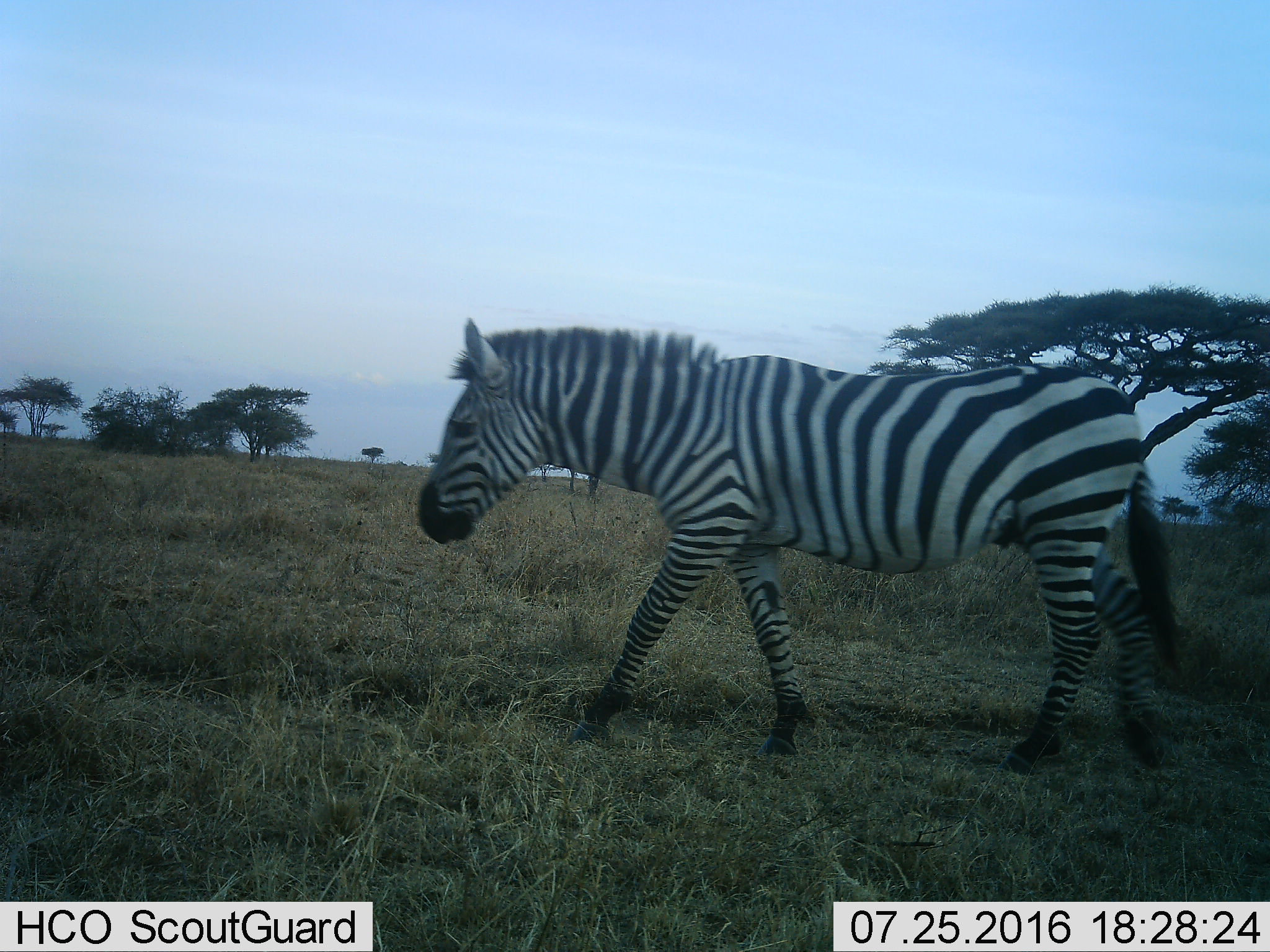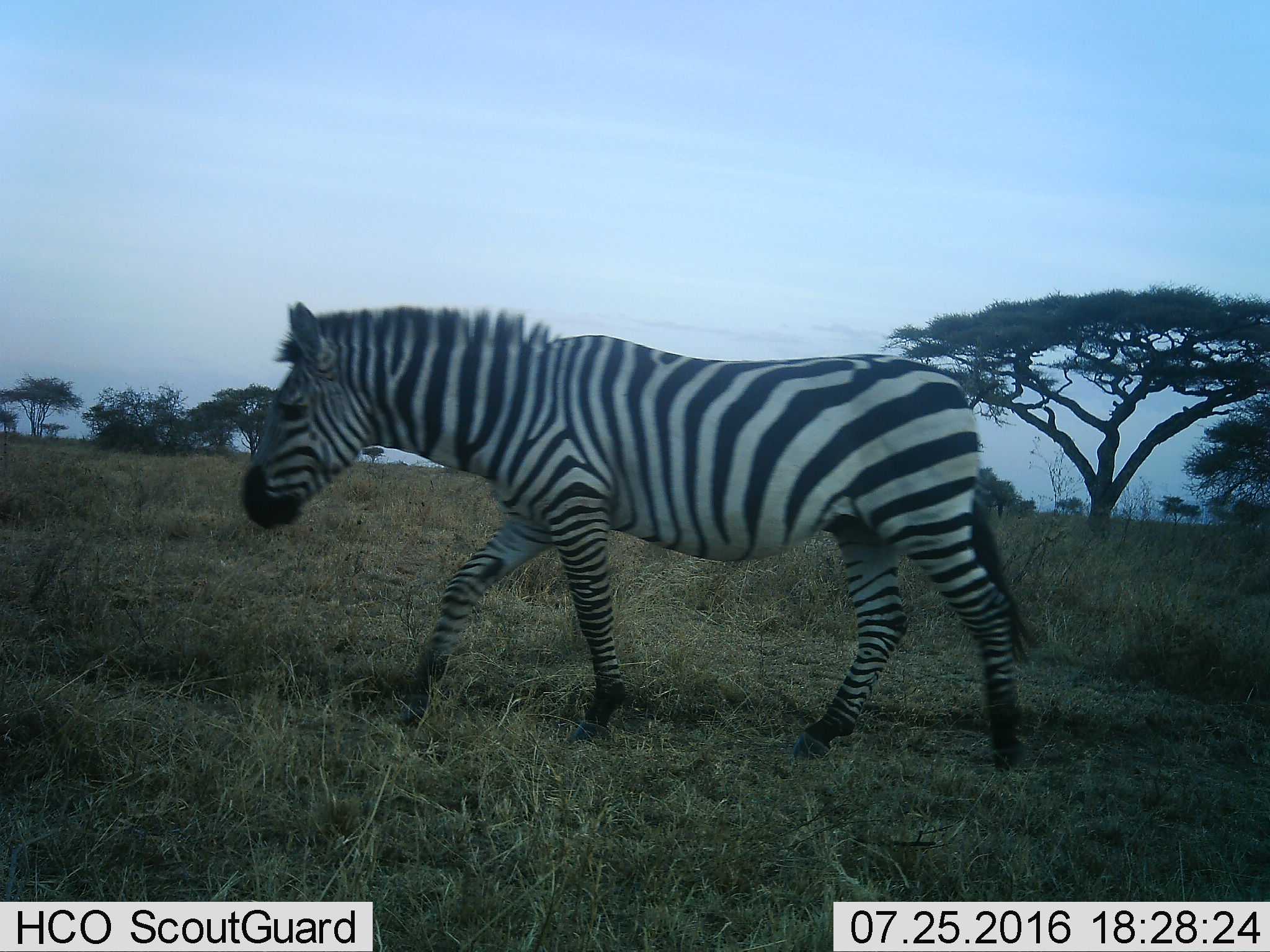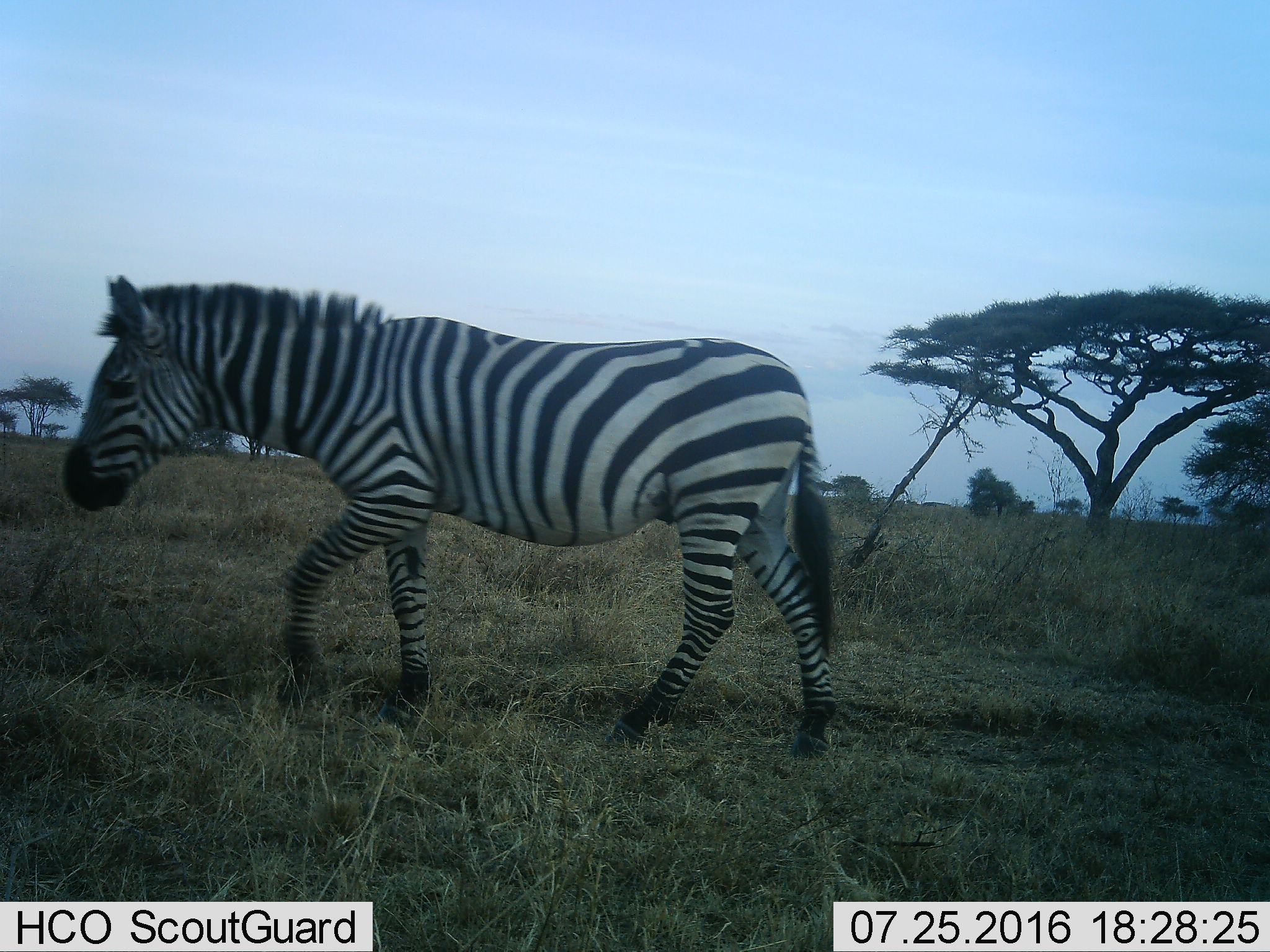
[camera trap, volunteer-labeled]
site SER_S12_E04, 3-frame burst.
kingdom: Animalia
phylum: Chordata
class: Mammalia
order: Perissodactyla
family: Equidae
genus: Equus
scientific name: Equus quagga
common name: plains zebra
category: zebraplains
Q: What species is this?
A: Zebraplains (plains zebra) (Equus quagga).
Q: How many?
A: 1.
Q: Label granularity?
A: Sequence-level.